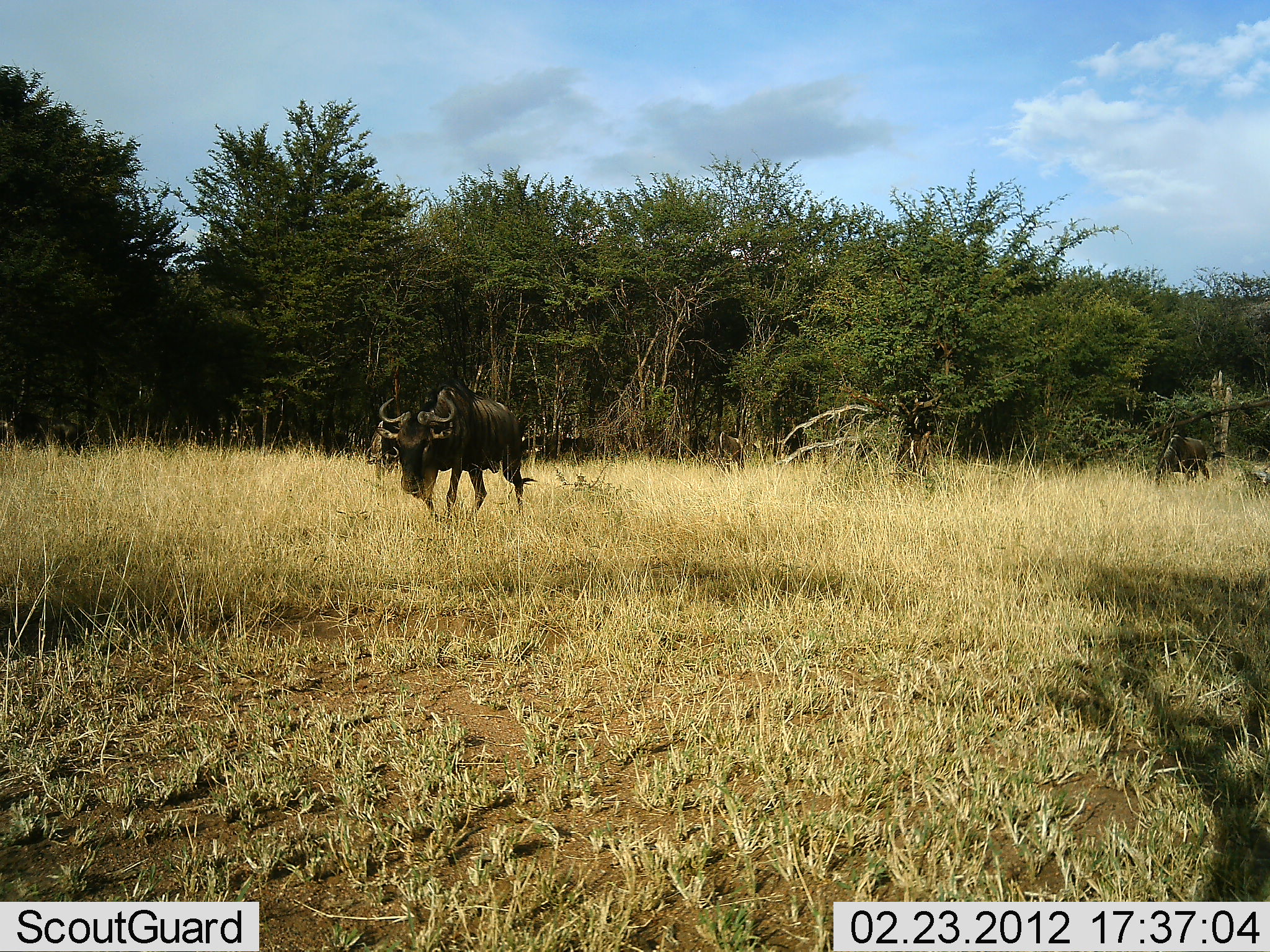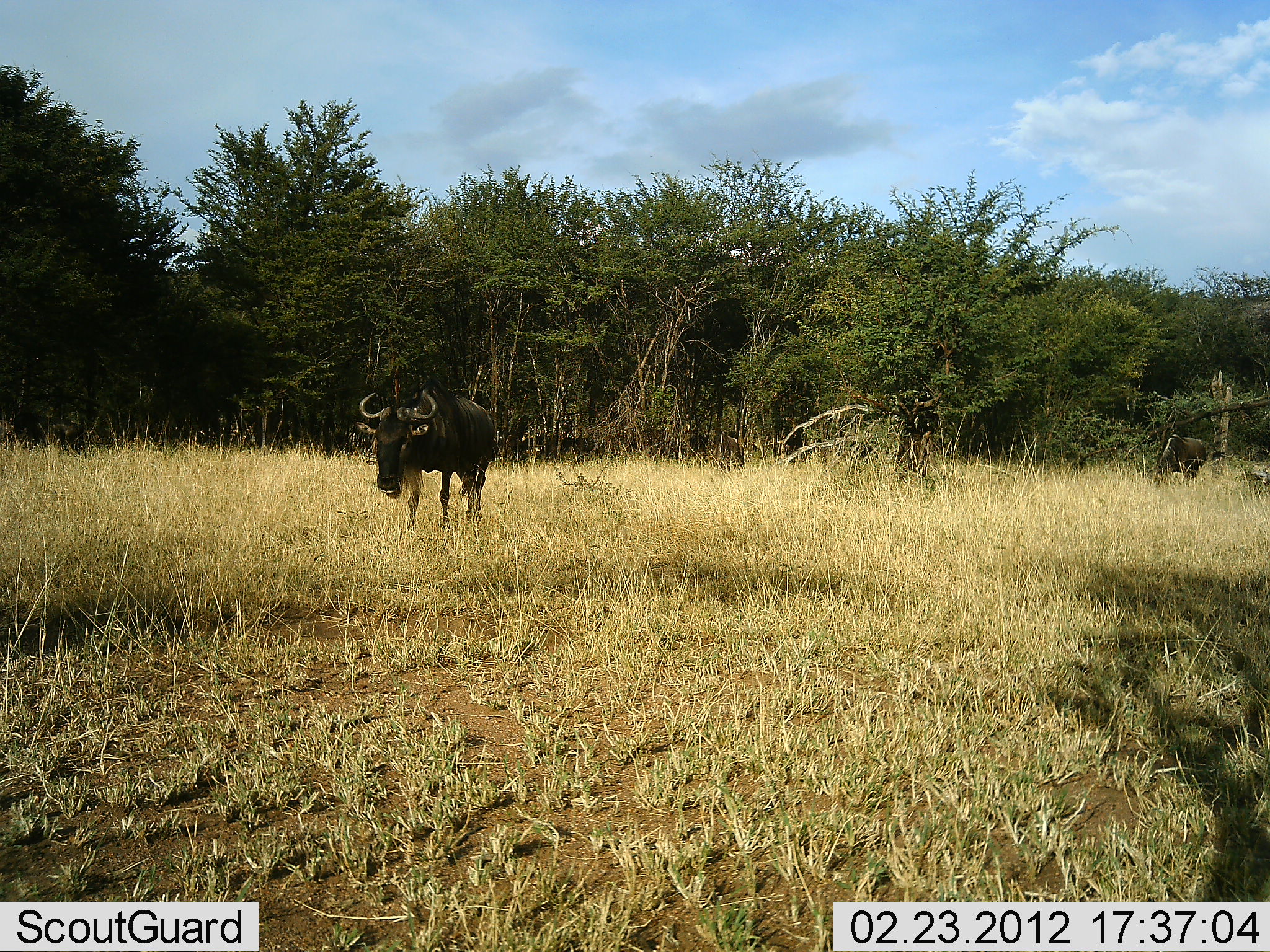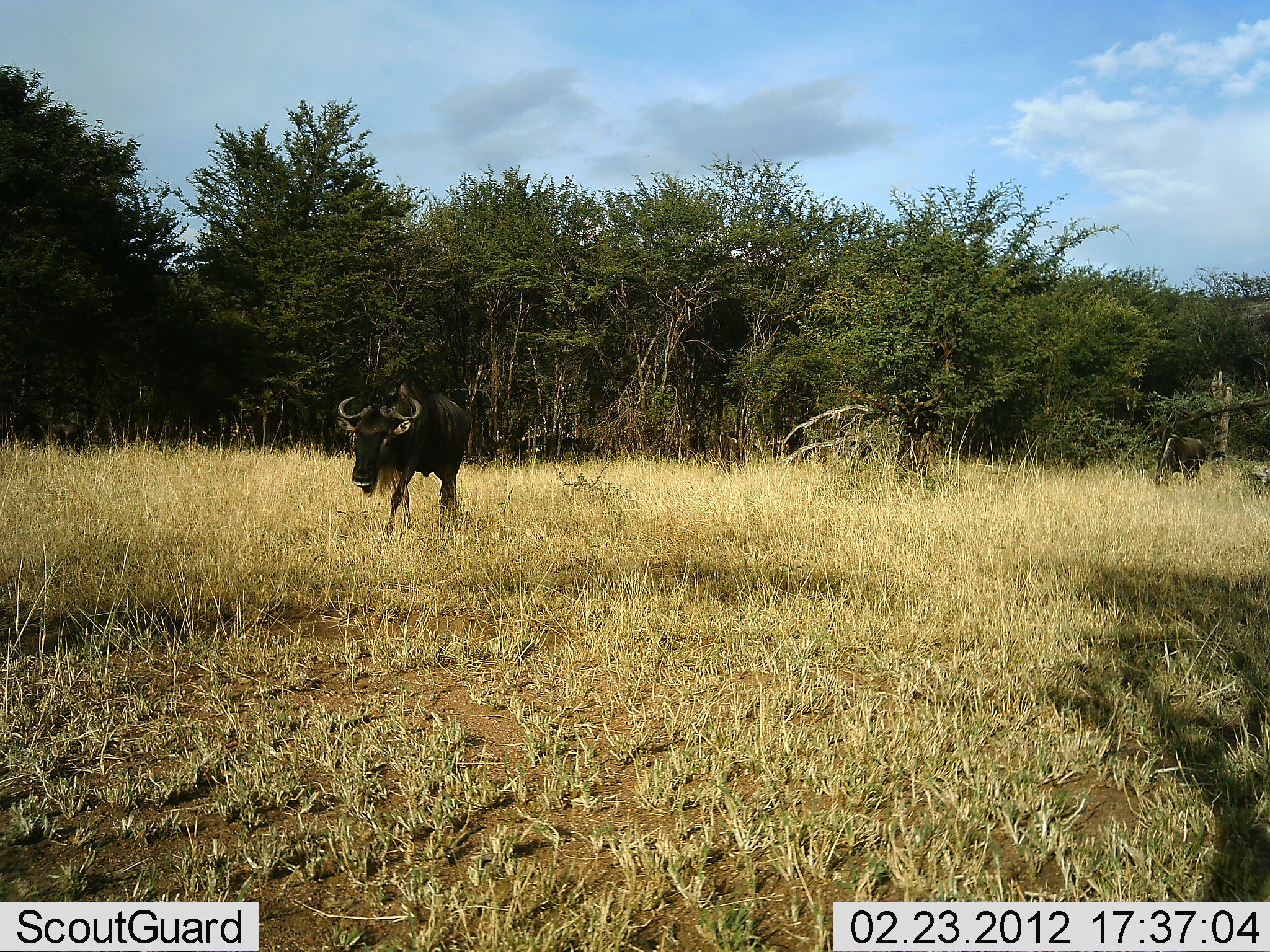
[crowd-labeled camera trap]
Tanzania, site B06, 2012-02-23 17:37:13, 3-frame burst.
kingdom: Animalia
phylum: Chordata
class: Mammalia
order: Artiodactyla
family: Bovidae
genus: Connochaetes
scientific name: Connochaetes taurinus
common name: blue wildebeest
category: wildebeest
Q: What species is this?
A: Wildebeest (blue wildebeest) (Connochaetes taurinus).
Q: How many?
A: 2.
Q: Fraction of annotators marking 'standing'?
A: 30%.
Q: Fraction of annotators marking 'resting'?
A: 0%.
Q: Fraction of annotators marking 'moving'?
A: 90%.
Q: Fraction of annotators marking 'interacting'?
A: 0%.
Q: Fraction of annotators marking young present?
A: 0%.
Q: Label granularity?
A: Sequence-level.